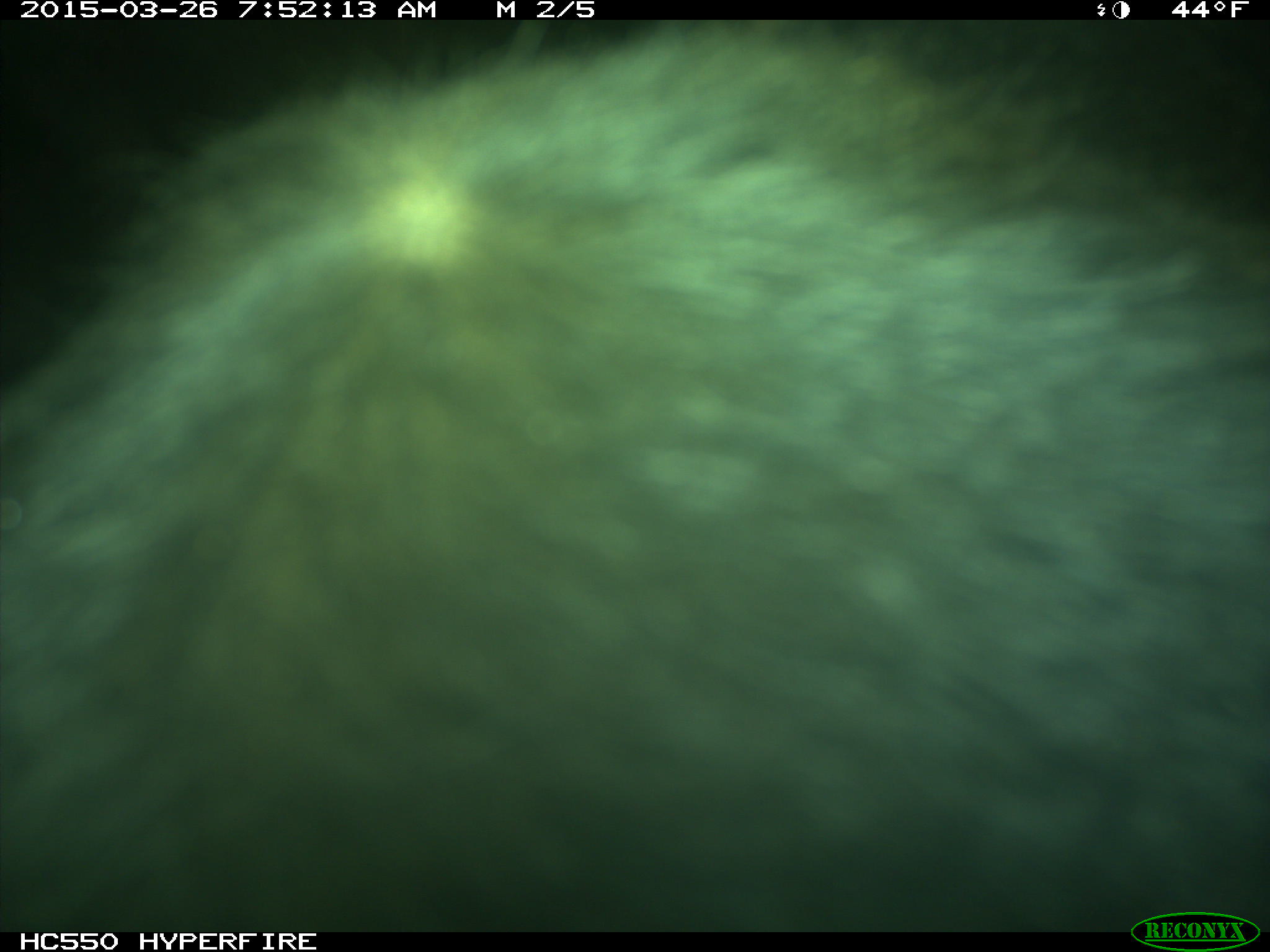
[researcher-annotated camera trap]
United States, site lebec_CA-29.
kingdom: Animalia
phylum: Chordata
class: Mammalia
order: Artiodactyla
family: Bovidae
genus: Bos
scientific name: Bos taurus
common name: domestic cow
Bos taurus (domestic cow).